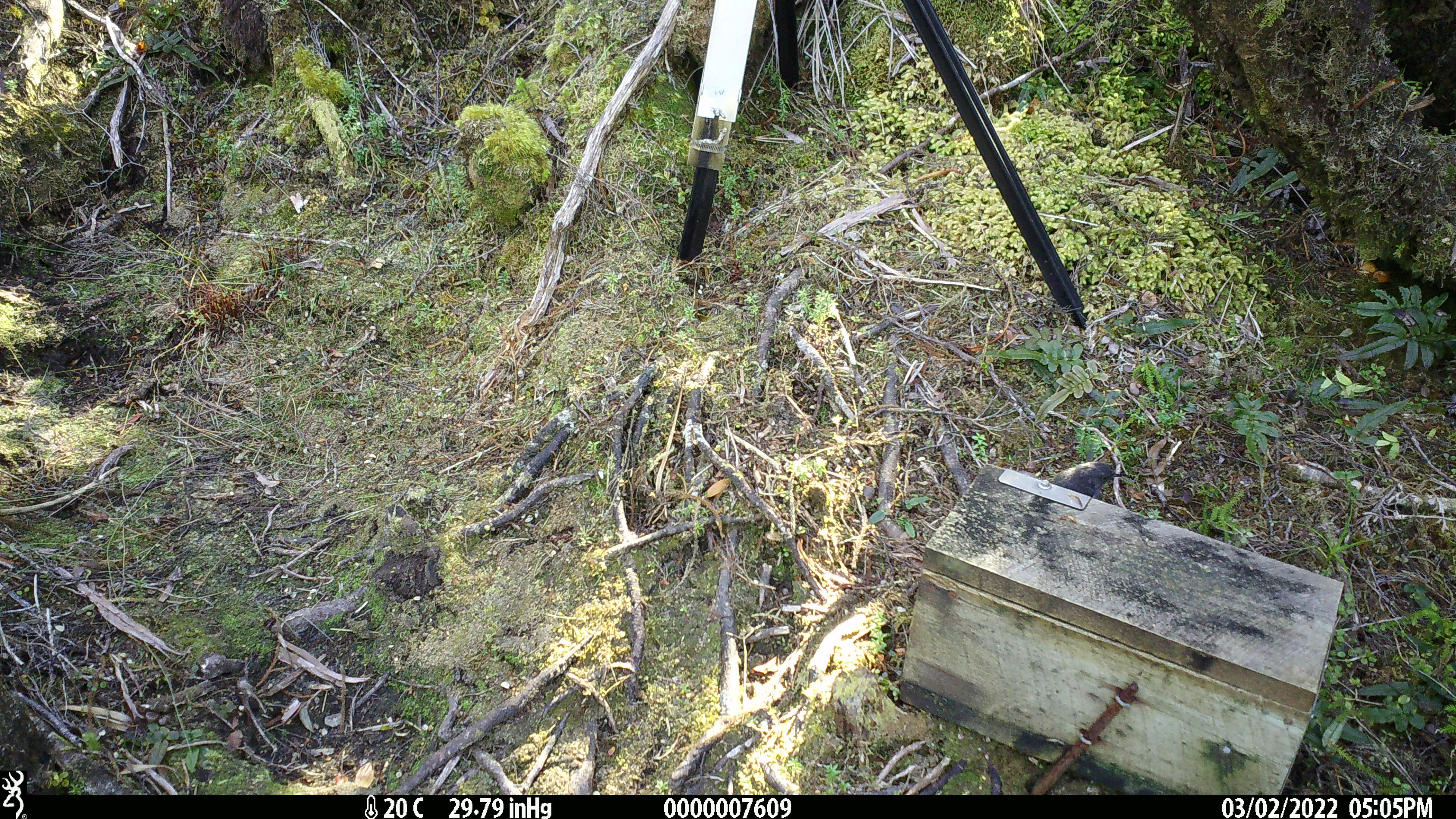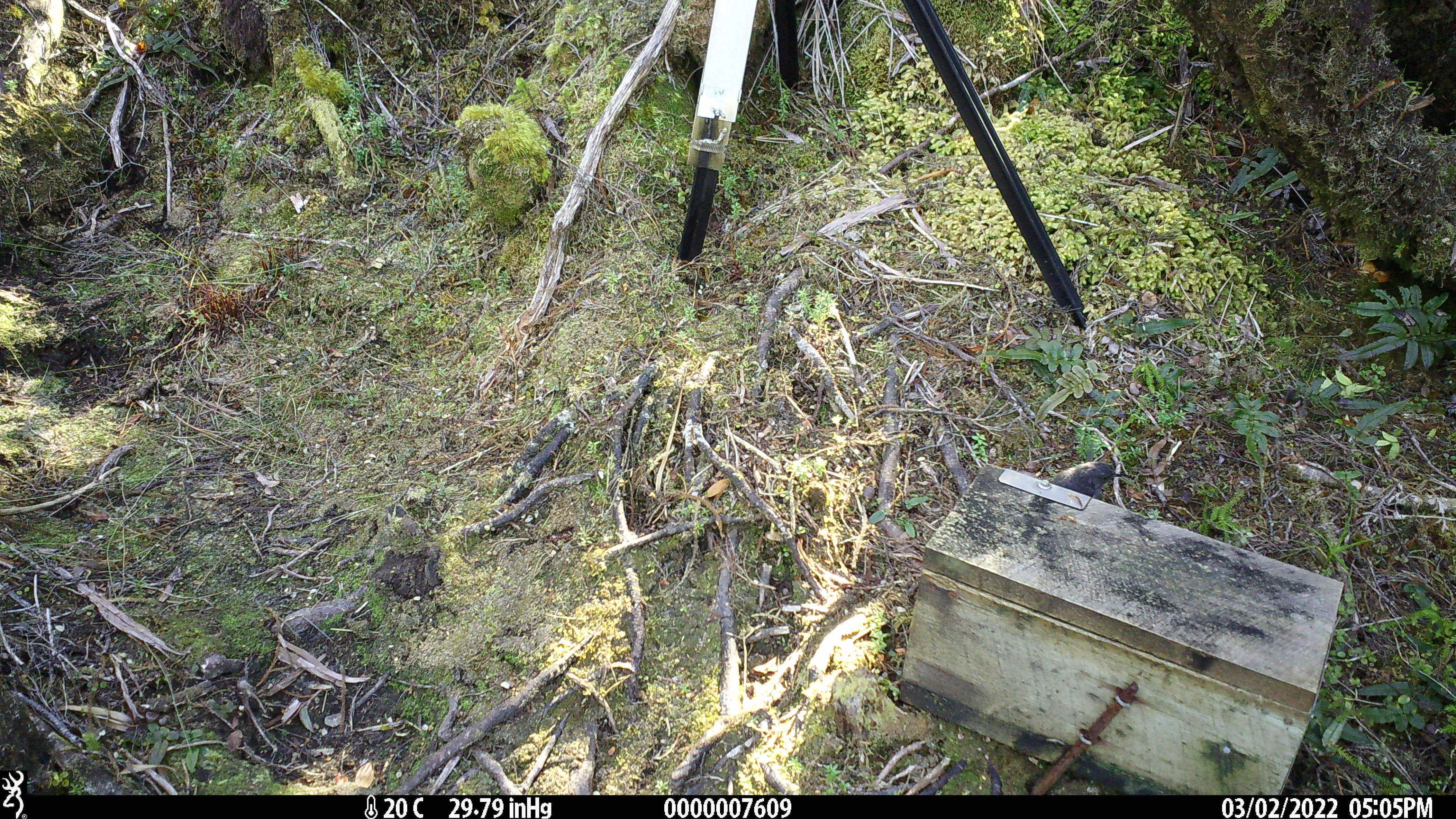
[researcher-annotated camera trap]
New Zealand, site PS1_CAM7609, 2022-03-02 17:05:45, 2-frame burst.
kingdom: Animalia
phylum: Chordata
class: Aves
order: Passeriformes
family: Petroicidae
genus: Petroica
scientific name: Petroica australis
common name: new zealand robin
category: robin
Robin (new zealand robin) (Petroica australis).